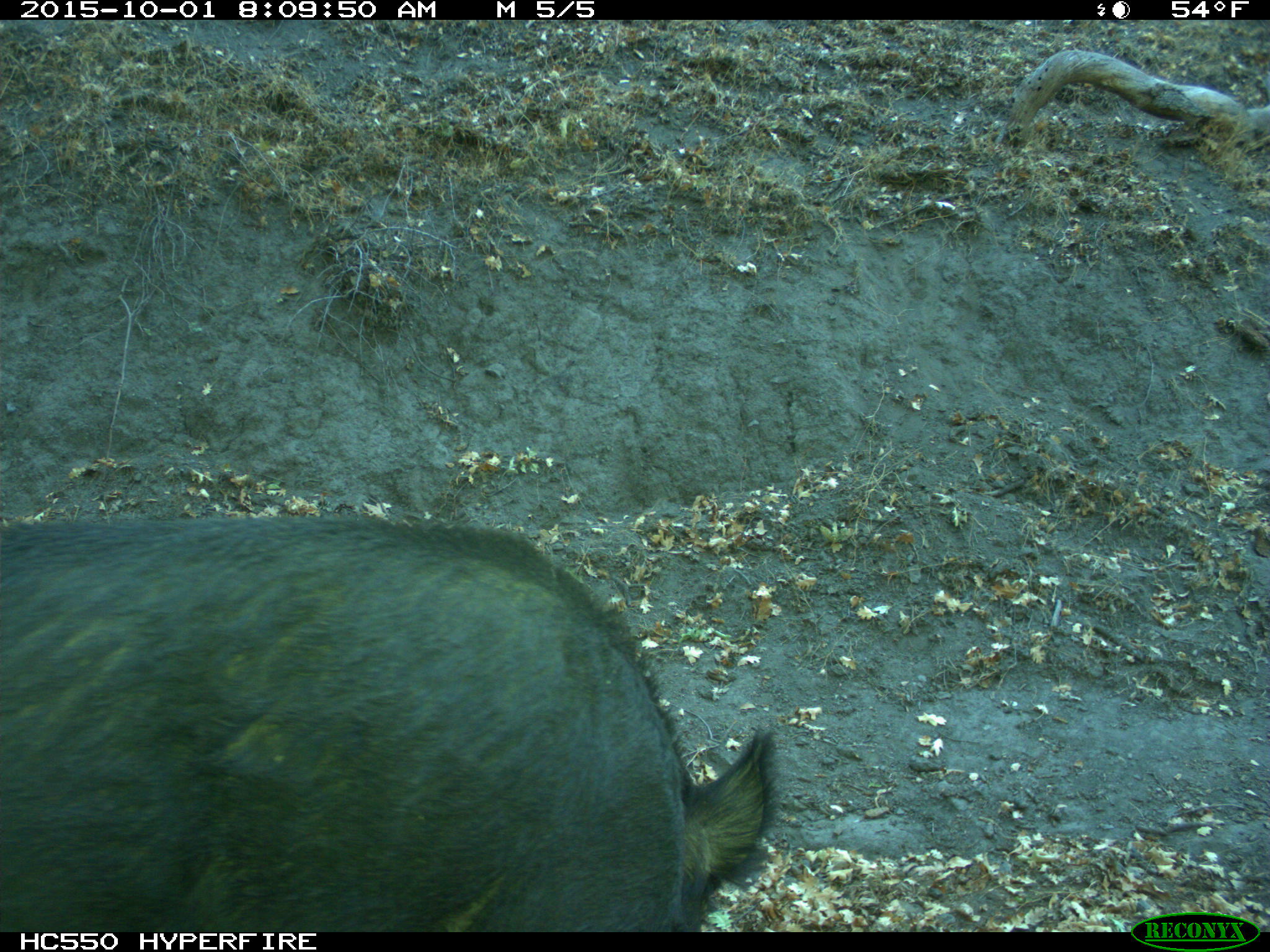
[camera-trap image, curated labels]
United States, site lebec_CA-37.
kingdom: Animalia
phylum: Chordata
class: Mammalia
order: Artiodactyla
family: Suidae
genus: Sus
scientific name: Sus scrofa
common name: wild boar